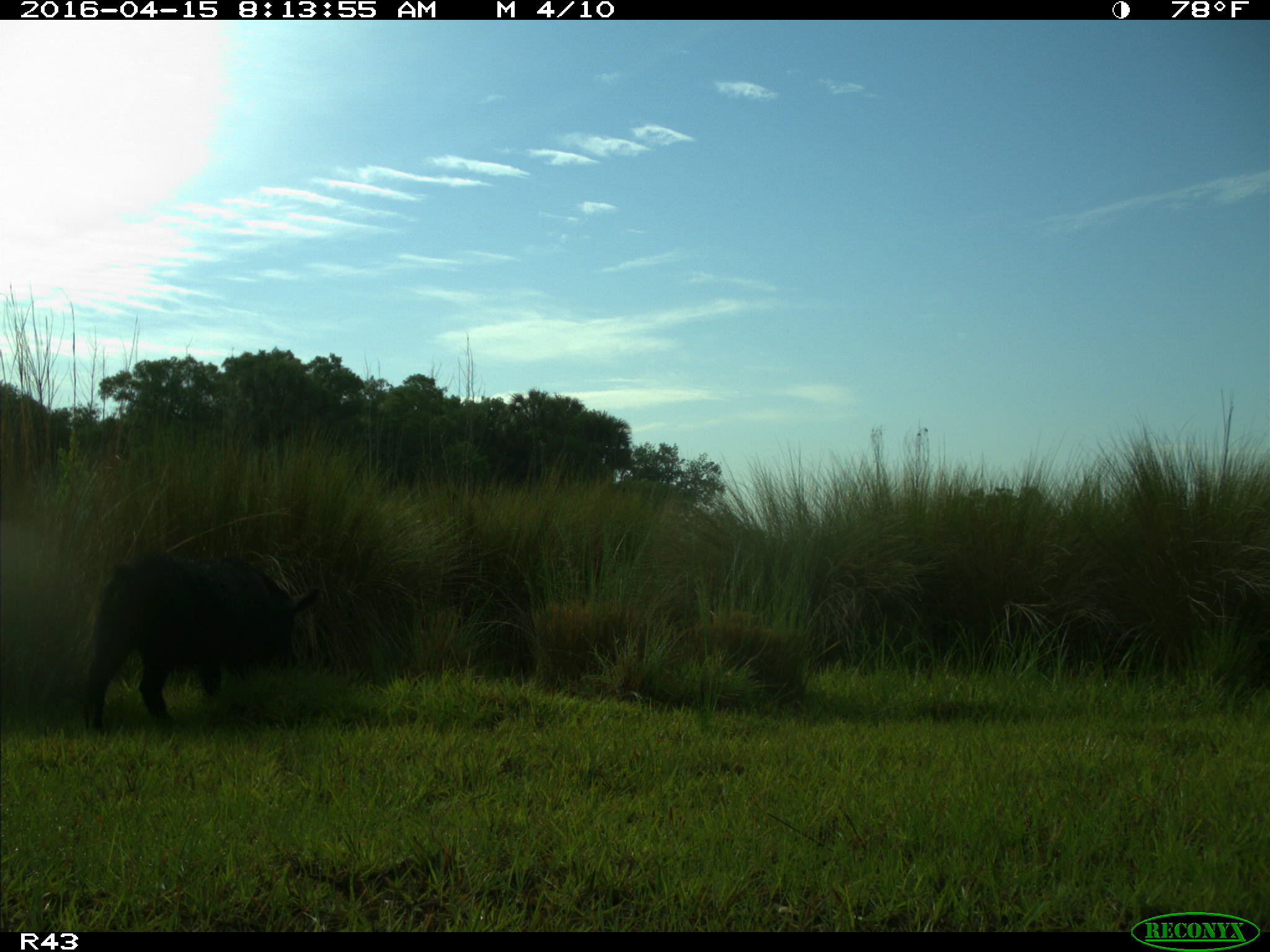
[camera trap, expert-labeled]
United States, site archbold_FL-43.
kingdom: Animalia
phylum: Chordata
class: Mammalia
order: Artiodactyla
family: Suidae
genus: Sus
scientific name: Sus scrofa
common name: wild boar